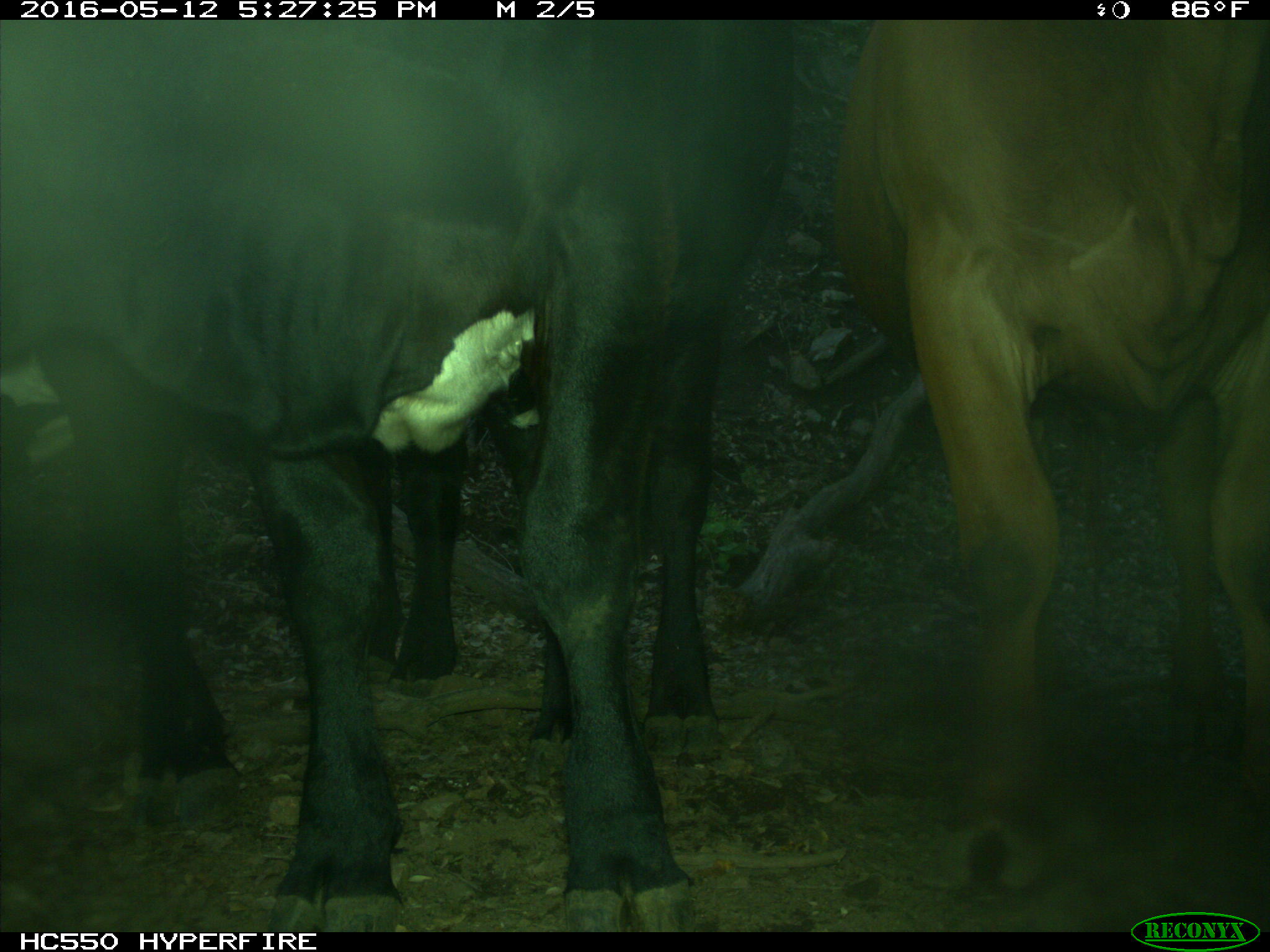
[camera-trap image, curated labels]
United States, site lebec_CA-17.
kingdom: Animalia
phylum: Chordata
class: Mammalia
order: Artiodactyla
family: Bovidae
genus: Bos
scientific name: Bos taurus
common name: domestic cow